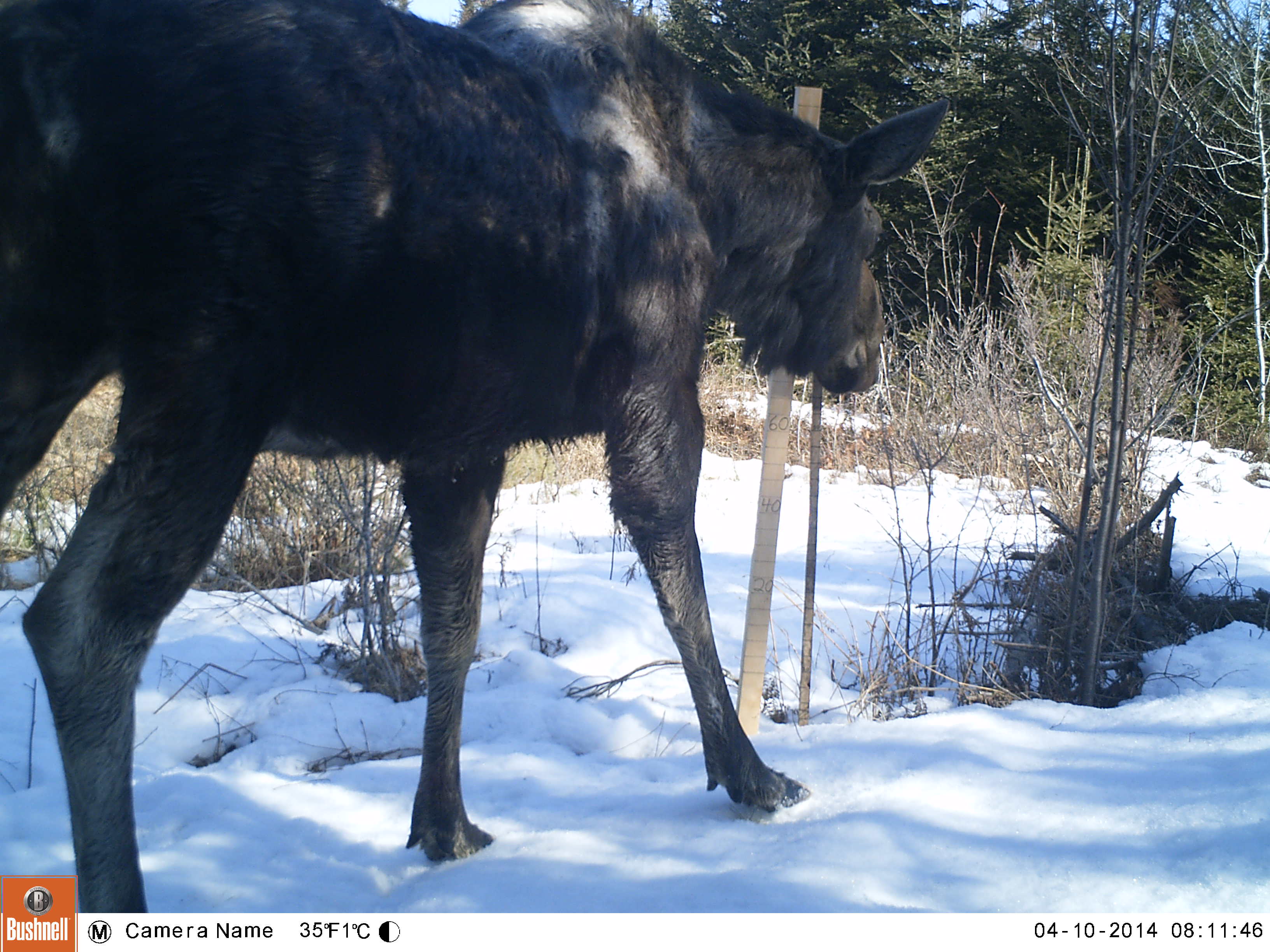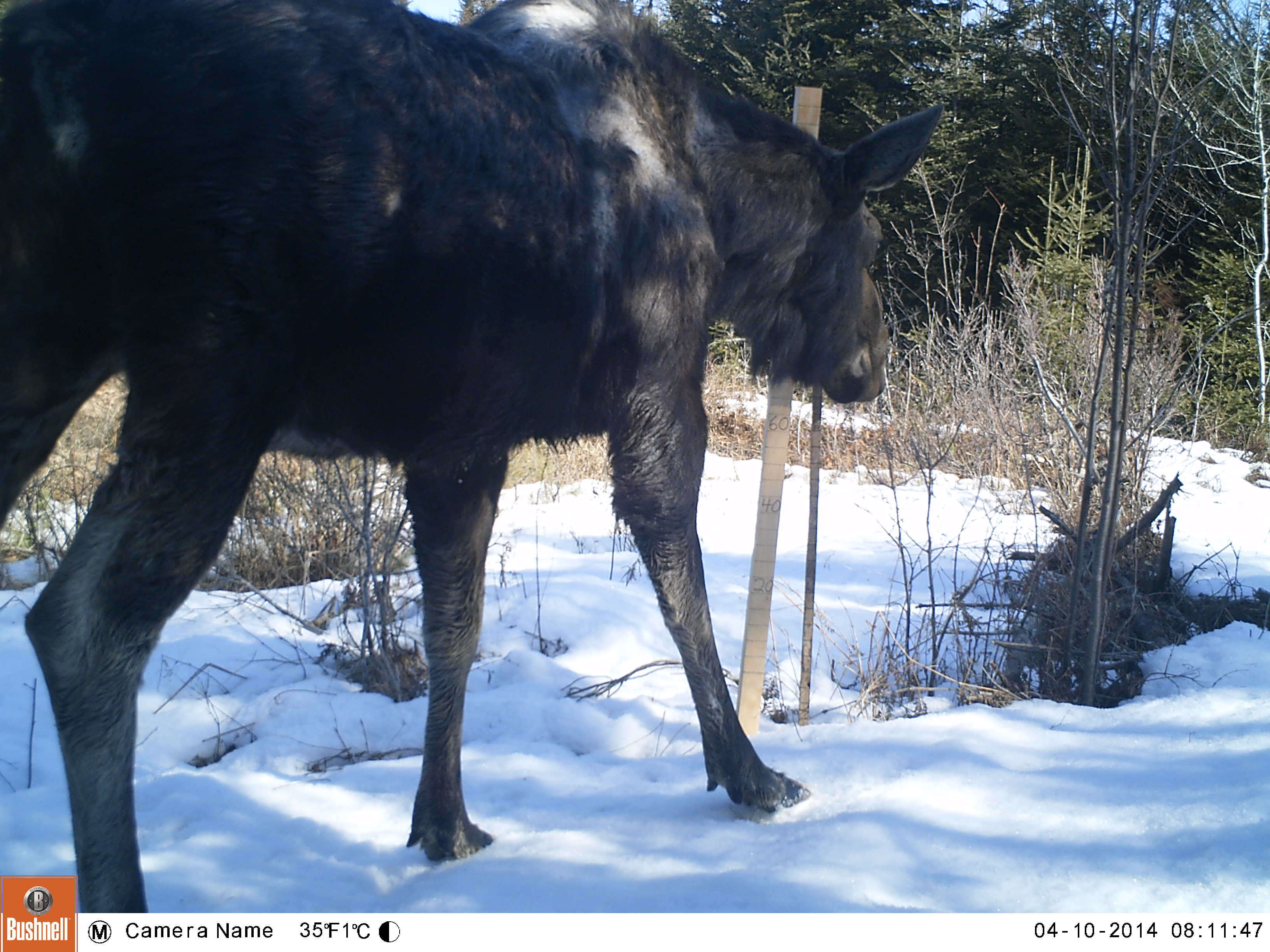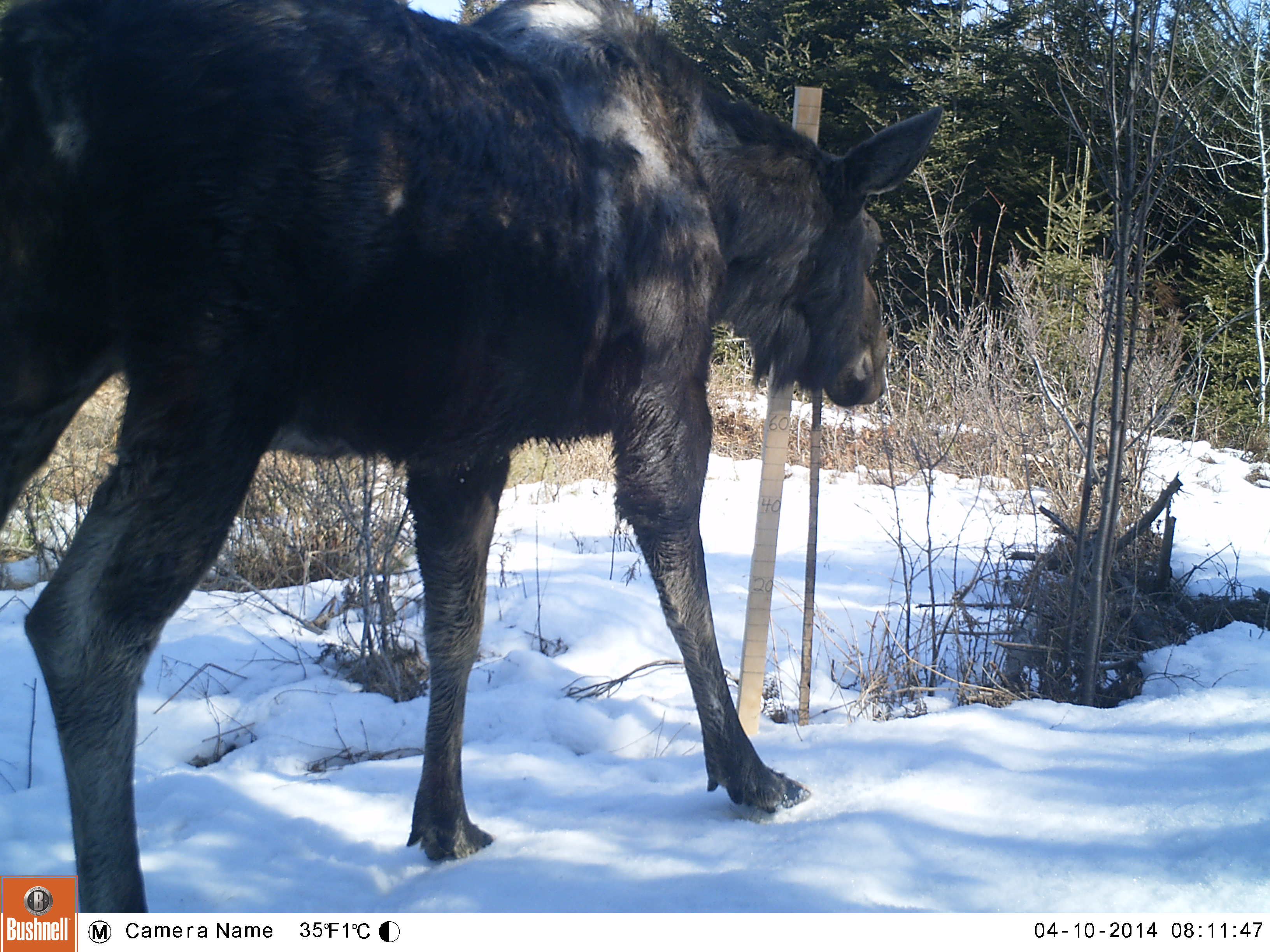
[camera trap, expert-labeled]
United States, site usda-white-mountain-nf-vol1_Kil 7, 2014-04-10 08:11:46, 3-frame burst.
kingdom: Animalia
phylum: Chordata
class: Mammalia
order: Artiodactyla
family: Cervidae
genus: Alces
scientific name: Alces alces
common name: moose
Moose (Alces alces).